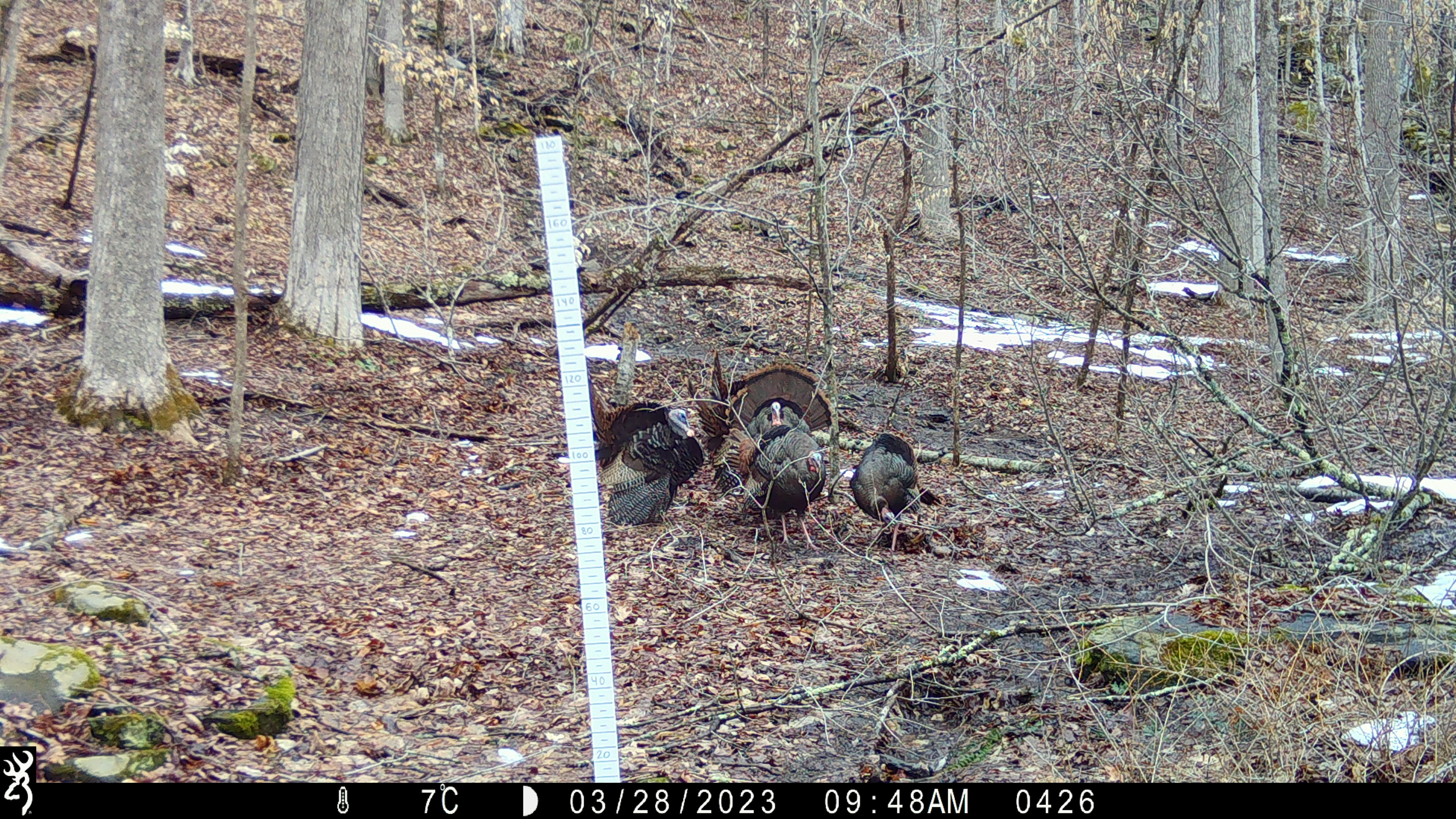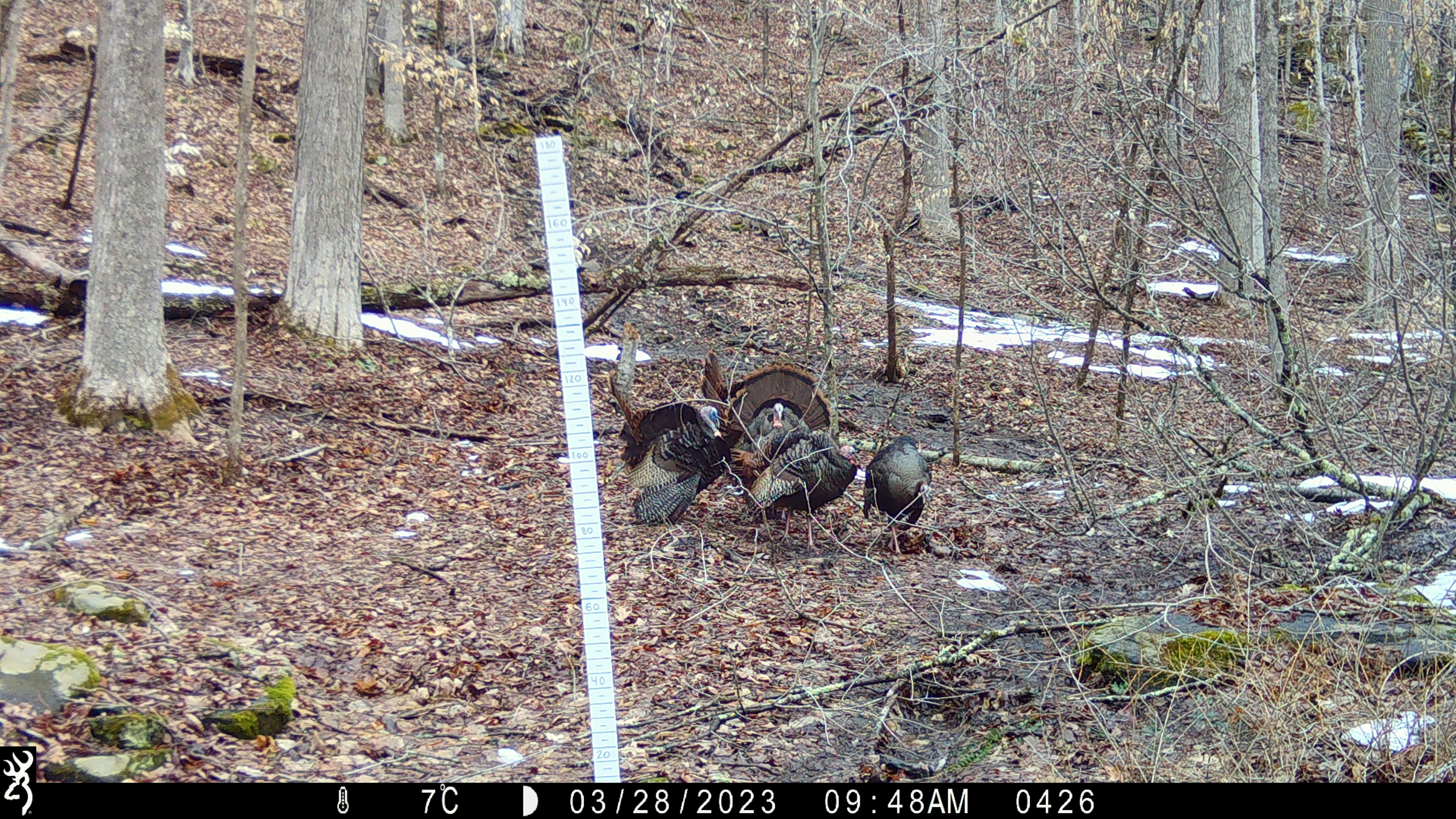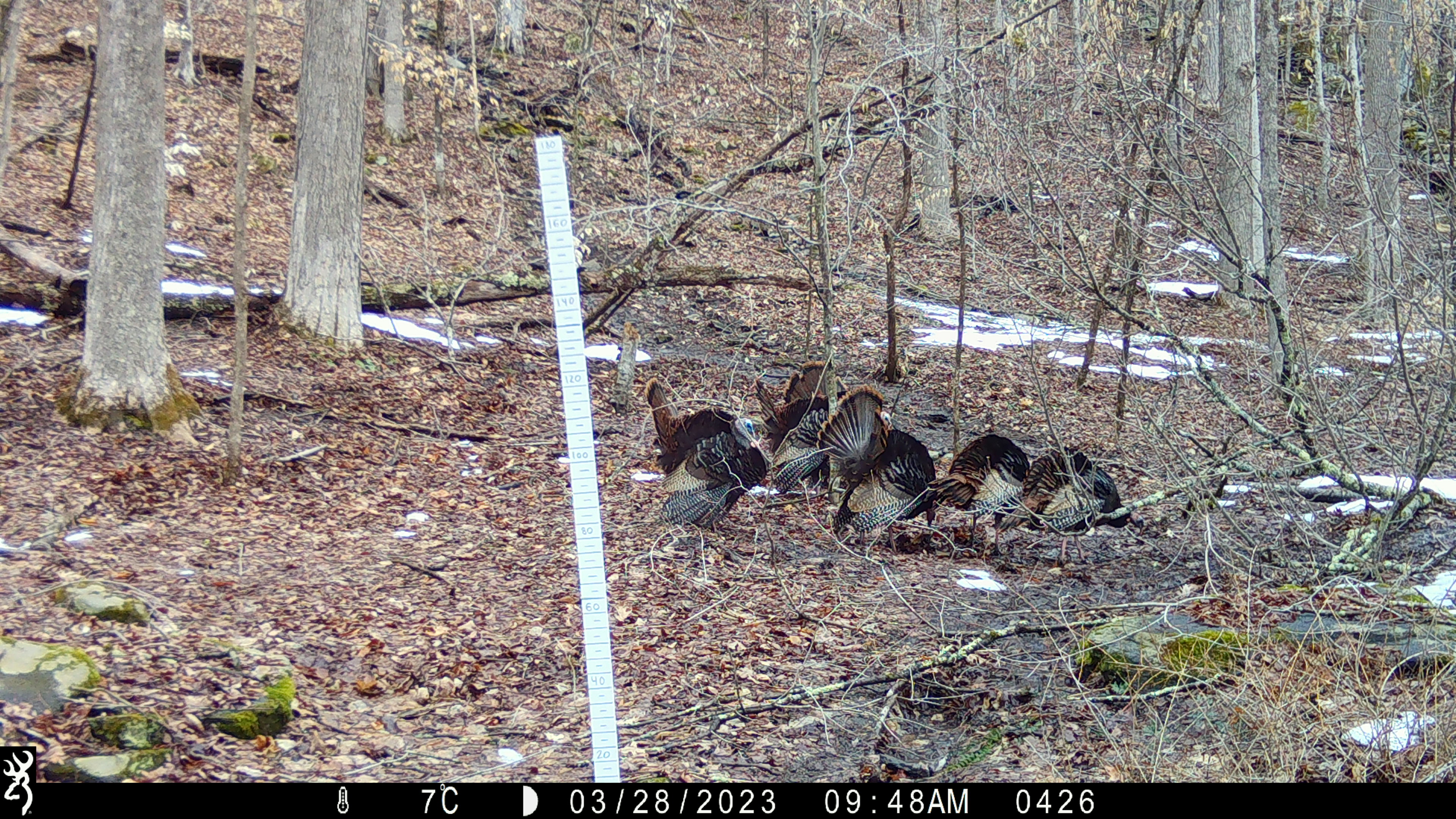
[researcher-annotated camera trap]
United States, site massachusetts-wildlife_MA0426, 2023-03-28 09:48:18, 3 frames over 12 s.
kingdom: Animalia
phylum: Chordata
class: Aves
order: Galliformes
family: Phasianidae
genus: Meleagris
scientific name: Meleagris gallopavo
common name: wild turkey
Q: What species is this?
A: Wild turkey (Meleagris gallopavo).